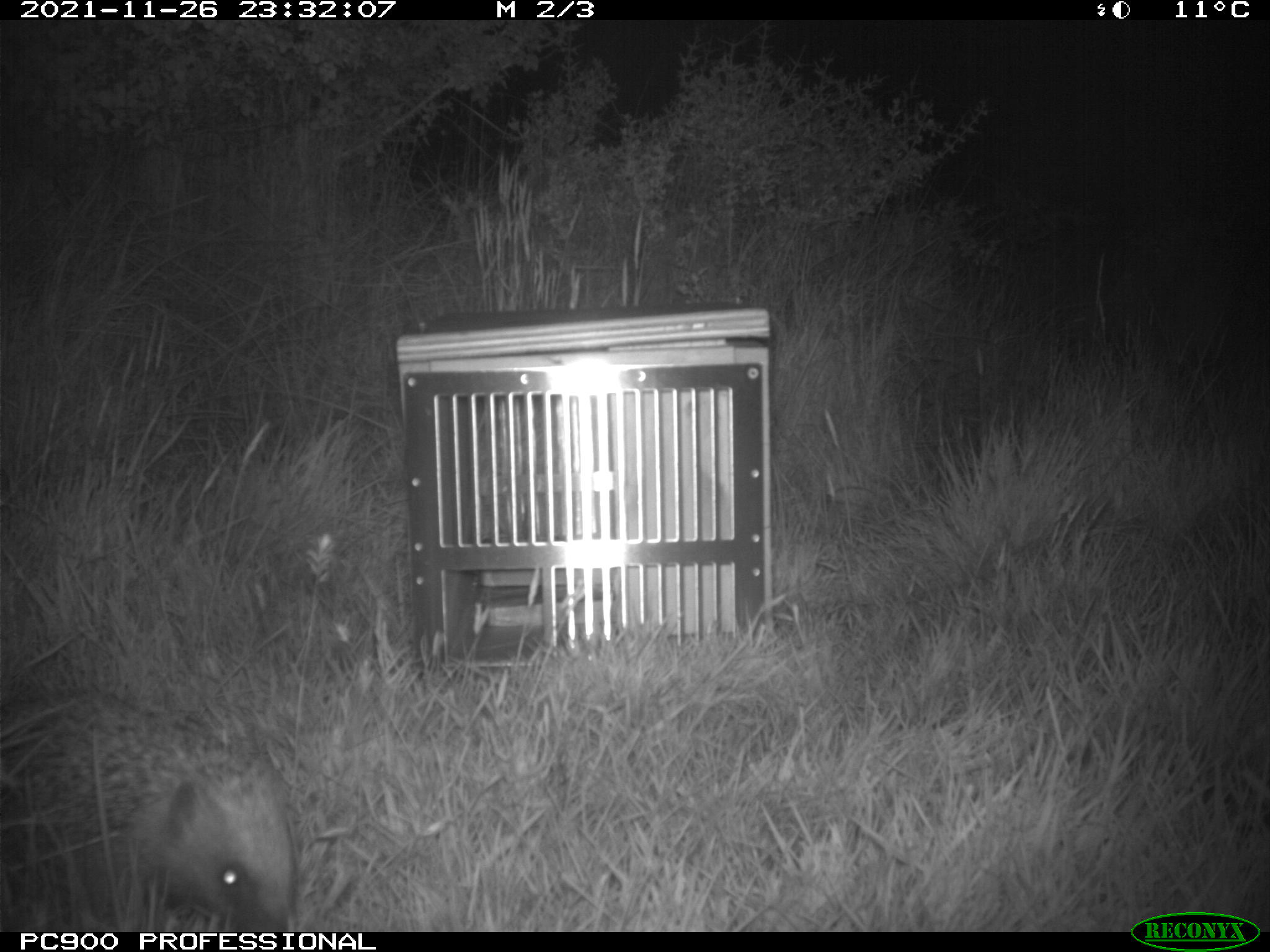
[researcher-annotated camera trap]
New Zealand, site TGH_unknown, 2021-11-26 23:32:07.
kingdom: Animalia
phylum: Chordata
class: Mammalia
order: Eulipotyphla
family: Erinaceidae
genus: Erinaceus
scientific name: Erinaceus europaeus europaeus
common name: european hedgehog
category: hedgehog